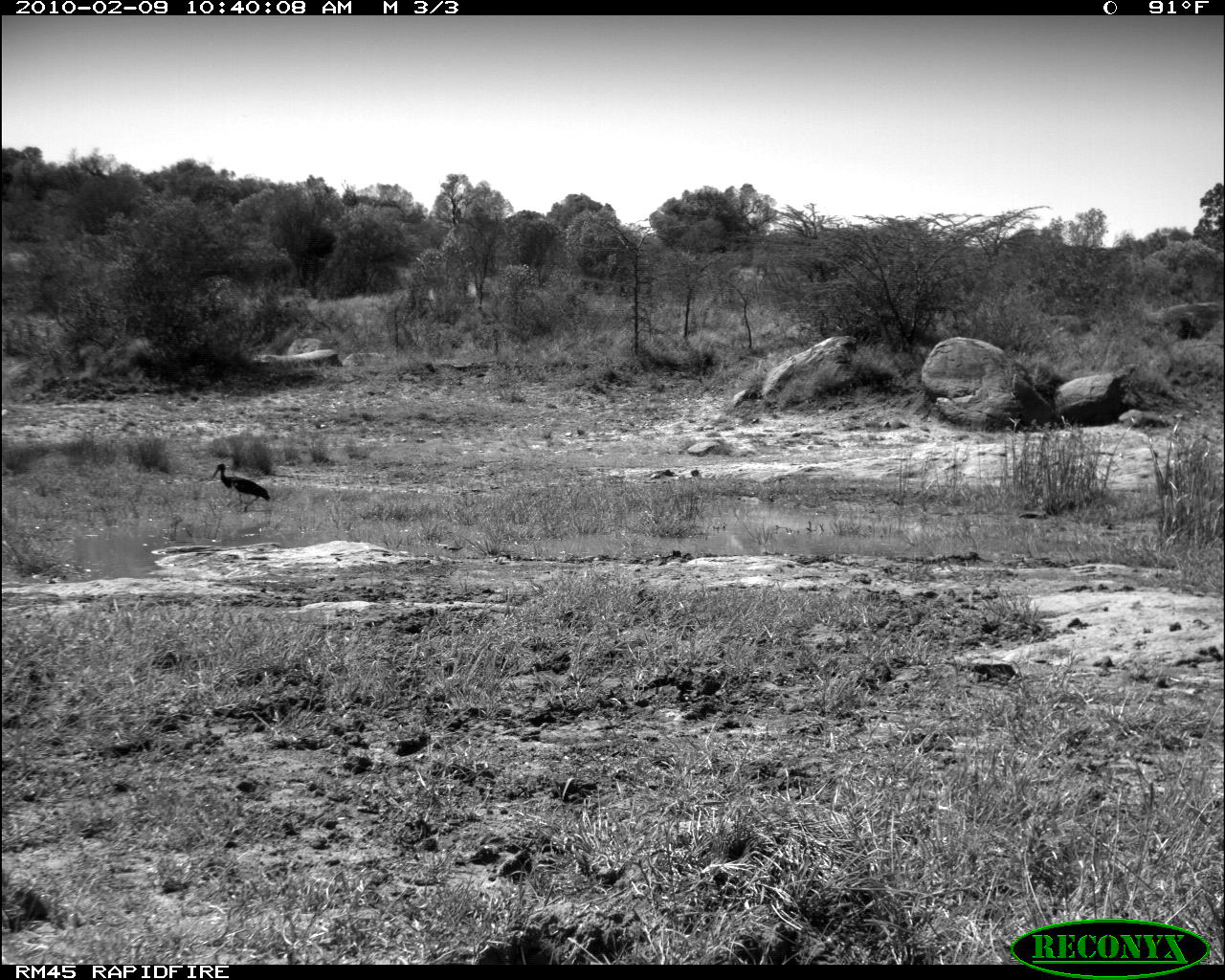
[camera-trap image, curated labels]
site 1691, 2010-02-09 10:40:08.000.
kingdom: Animalia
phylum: Chordata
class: Aves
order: Pelecaniformes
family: Threskiornithidae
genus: Bostrychia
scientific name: Bostrychia hagedash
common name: hadeda ibis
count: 1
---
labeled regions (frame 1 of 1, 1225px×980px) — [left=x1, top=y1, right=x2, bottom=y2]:
bostrychia hagedash: [left=210, top=463, right=271, bottom=513]